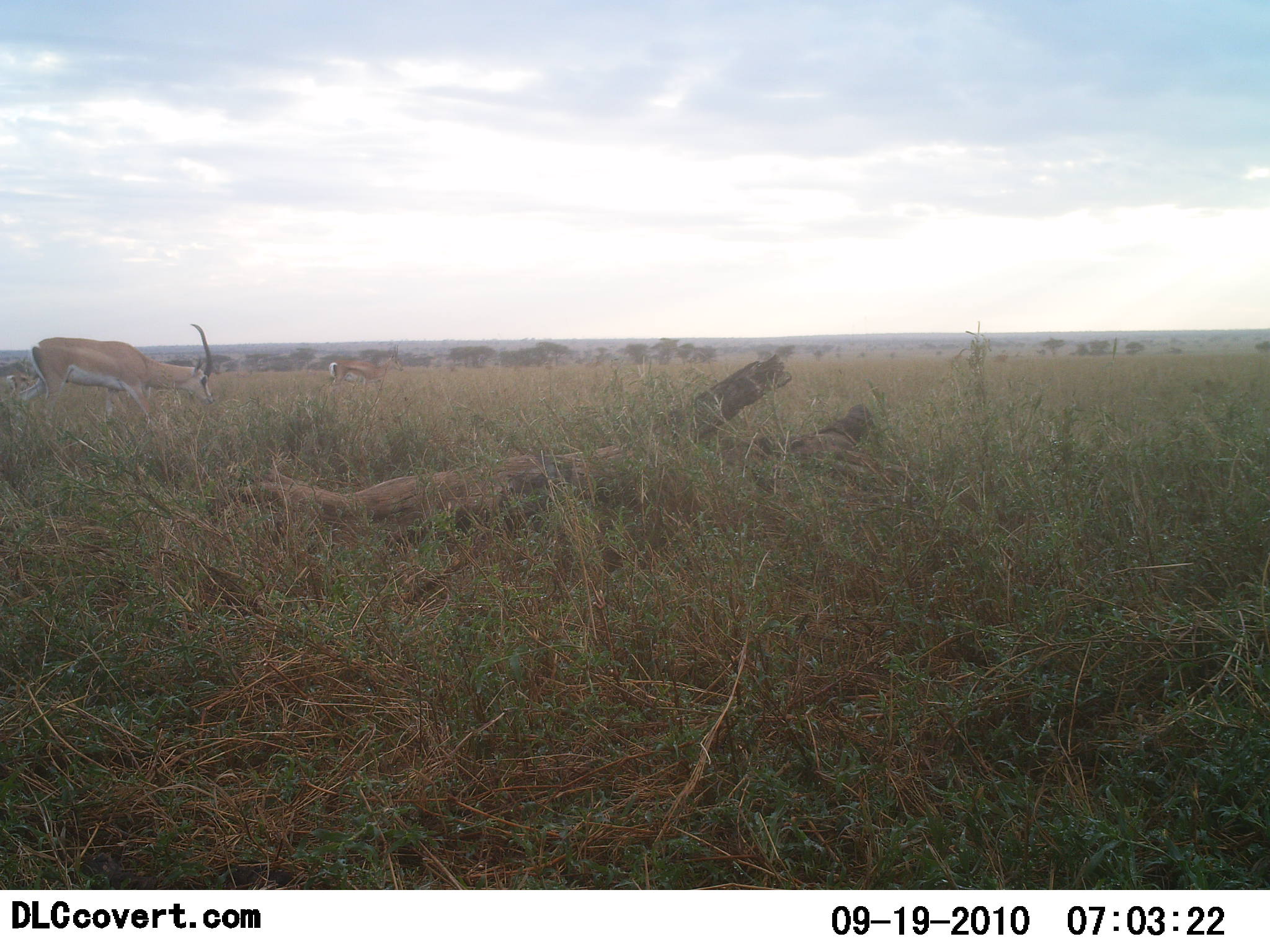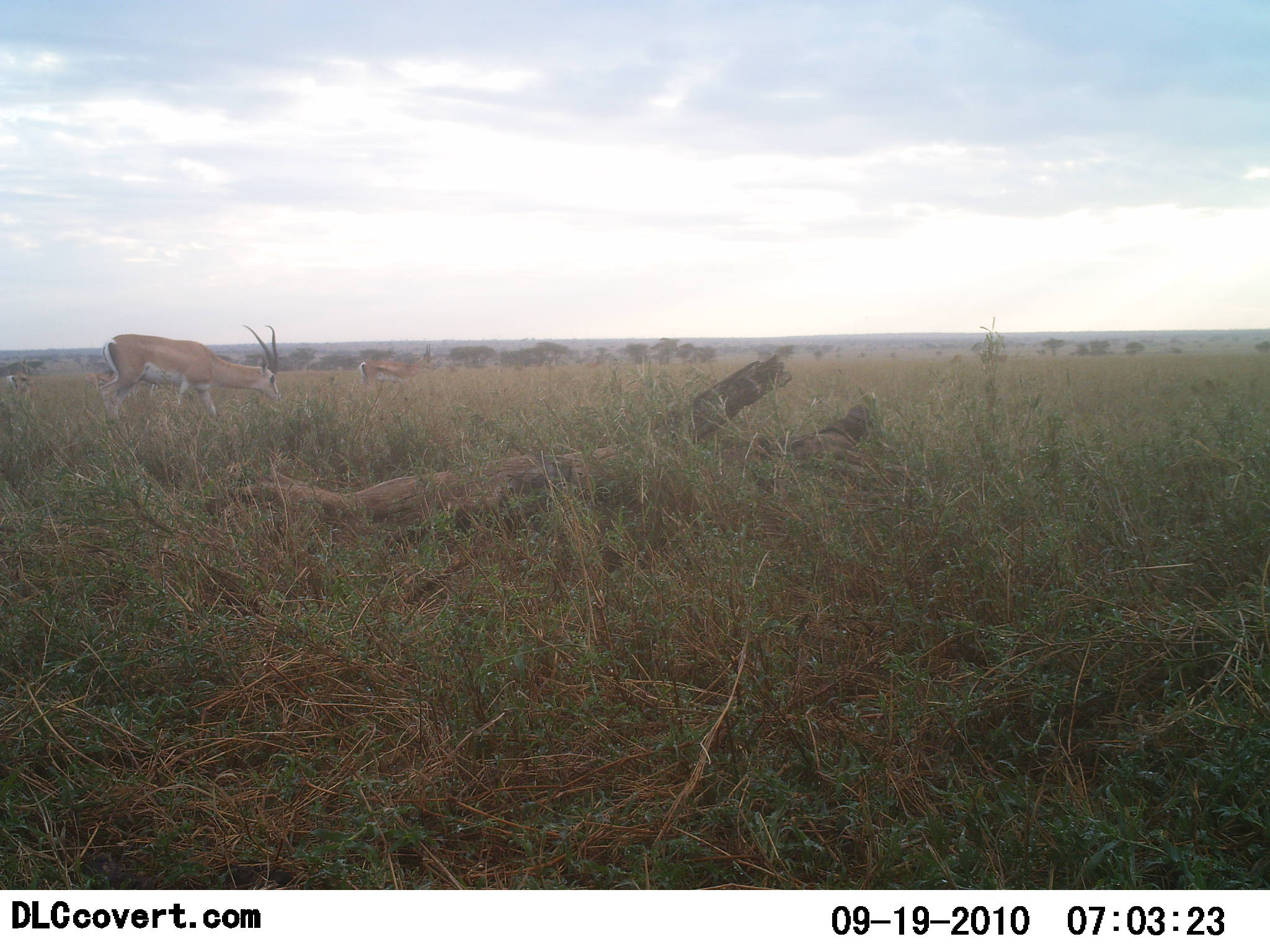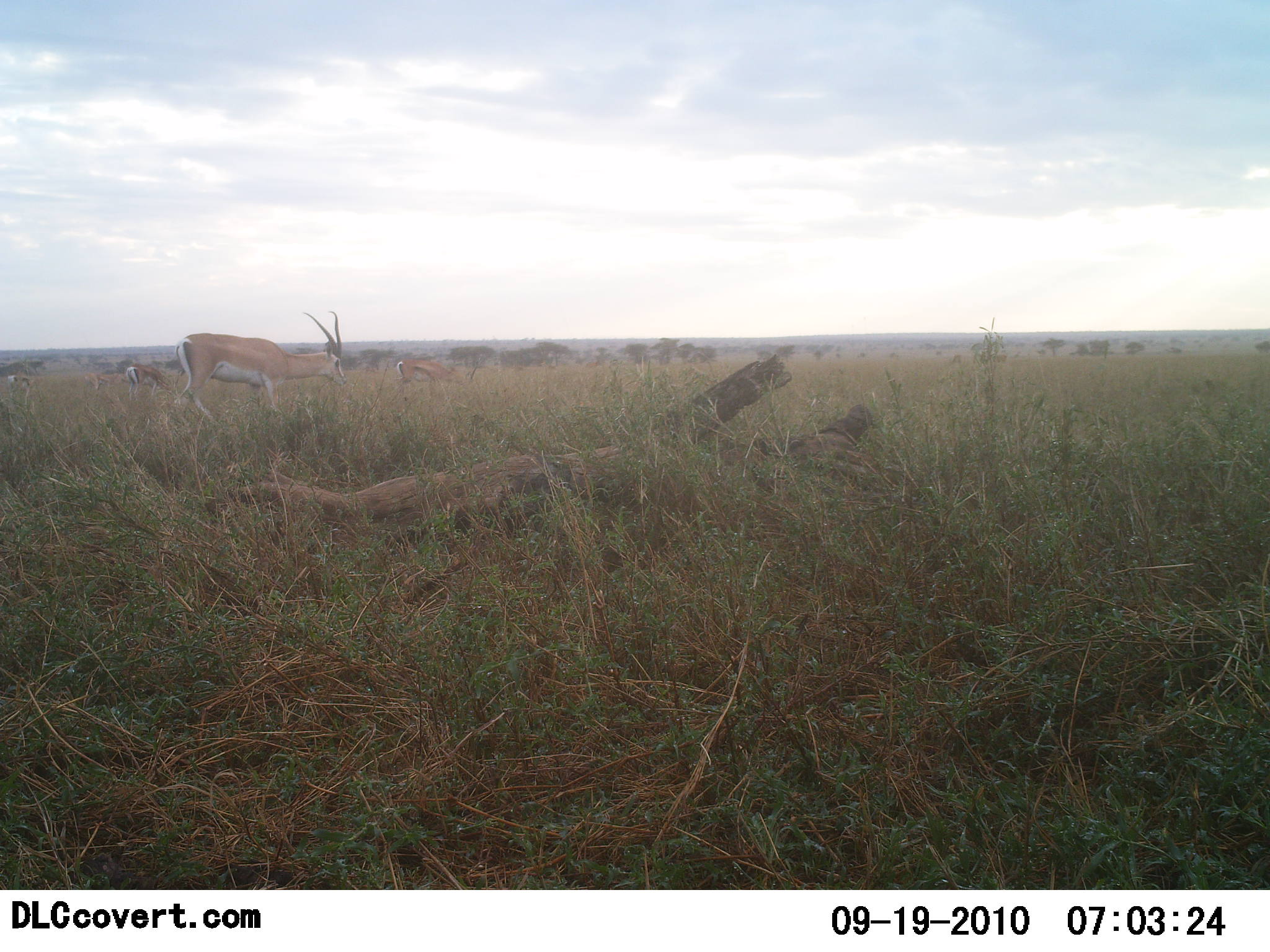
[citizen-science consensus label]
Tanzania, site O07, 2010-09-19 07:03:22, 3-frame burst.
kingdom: Animalia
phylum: Chordata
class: Mammalia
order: Artiodactyla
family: Bovidae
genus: Nanger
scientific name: Nanger granti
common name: grant's gazelle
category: gazellegrants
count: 2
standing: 33%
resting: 0%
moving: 67%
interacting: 0%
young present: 0%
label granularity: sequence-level